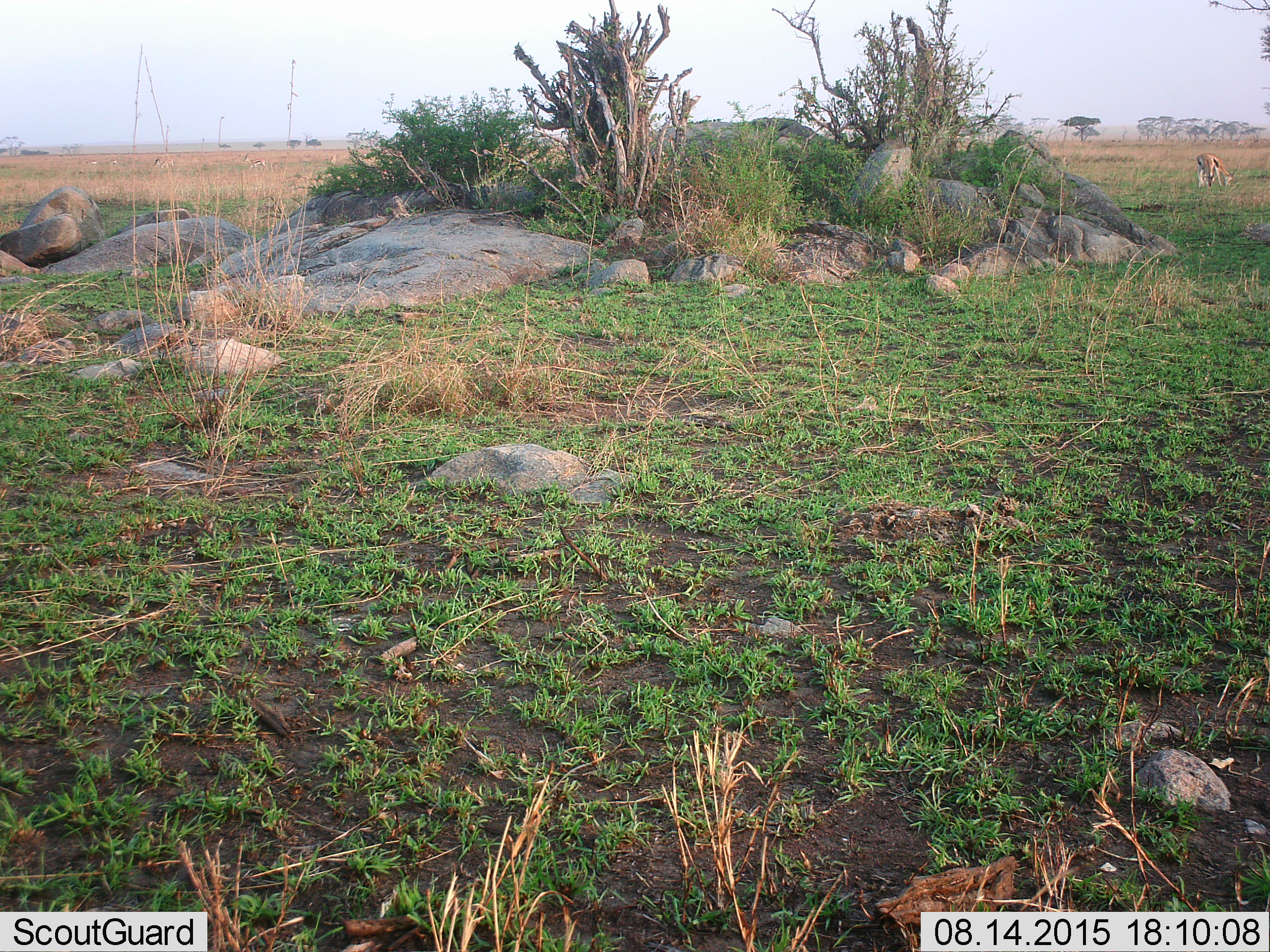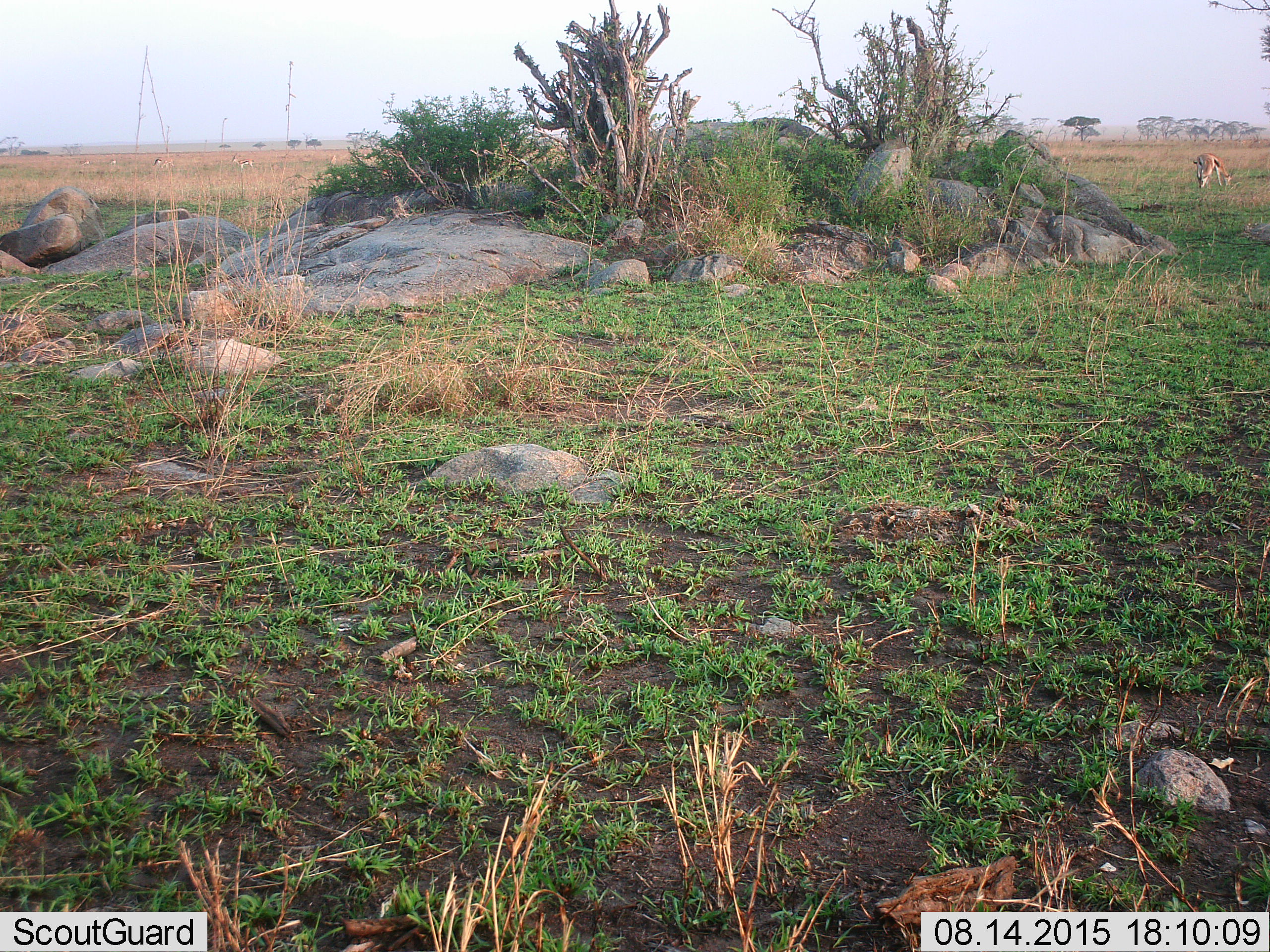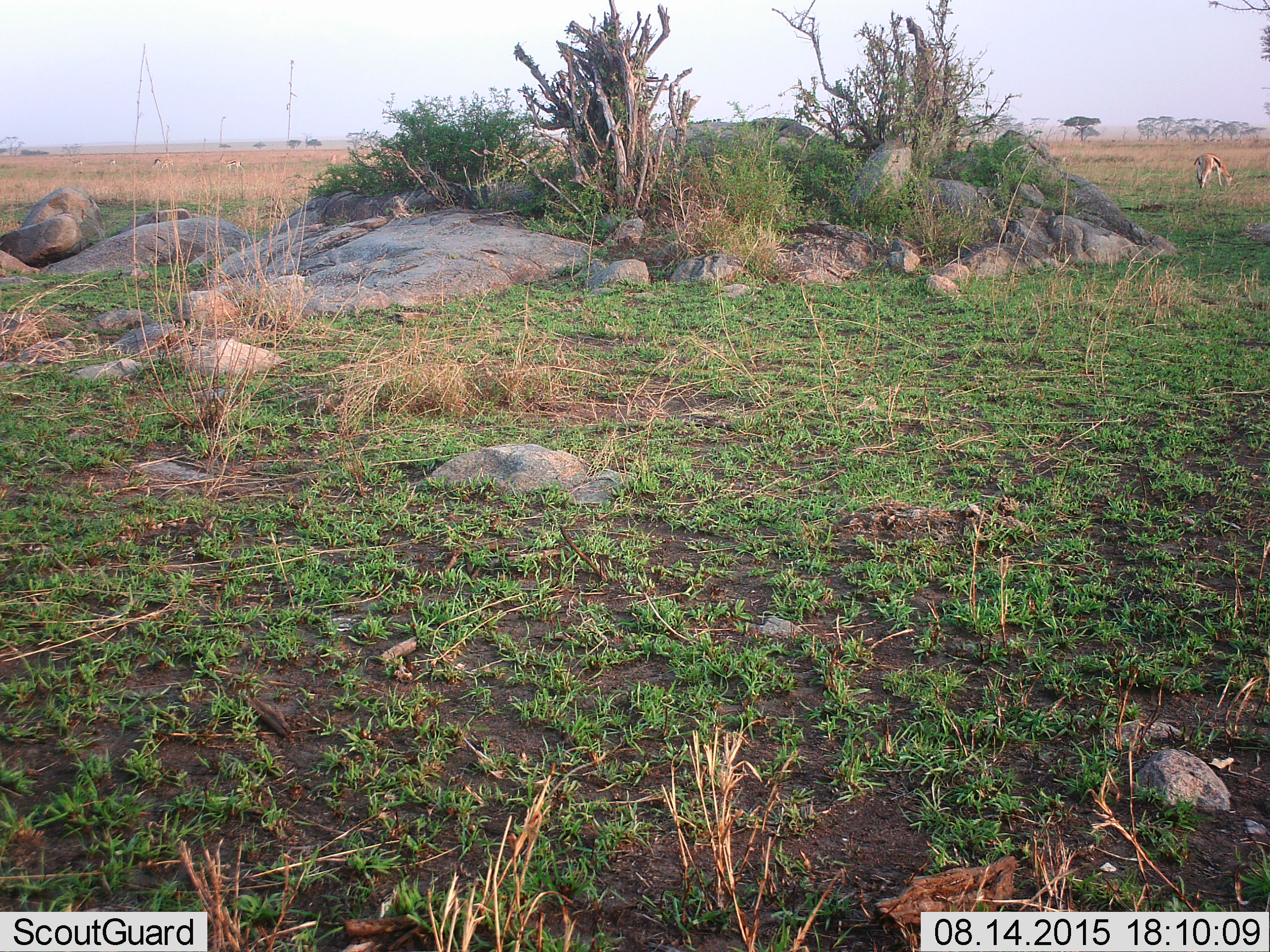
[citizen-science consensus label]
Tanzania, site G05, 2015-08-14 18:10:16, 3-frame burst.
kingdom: Animalia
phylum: Chordata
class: Mammalia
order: Artiodactyla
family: Bovidae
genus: Eudorcas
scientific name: Eudorcas thomsonii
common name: thomson's gazelle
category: gazellethomsons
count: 9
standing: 29%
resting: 0%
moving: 36%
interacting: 0%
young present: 0%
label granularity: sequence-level